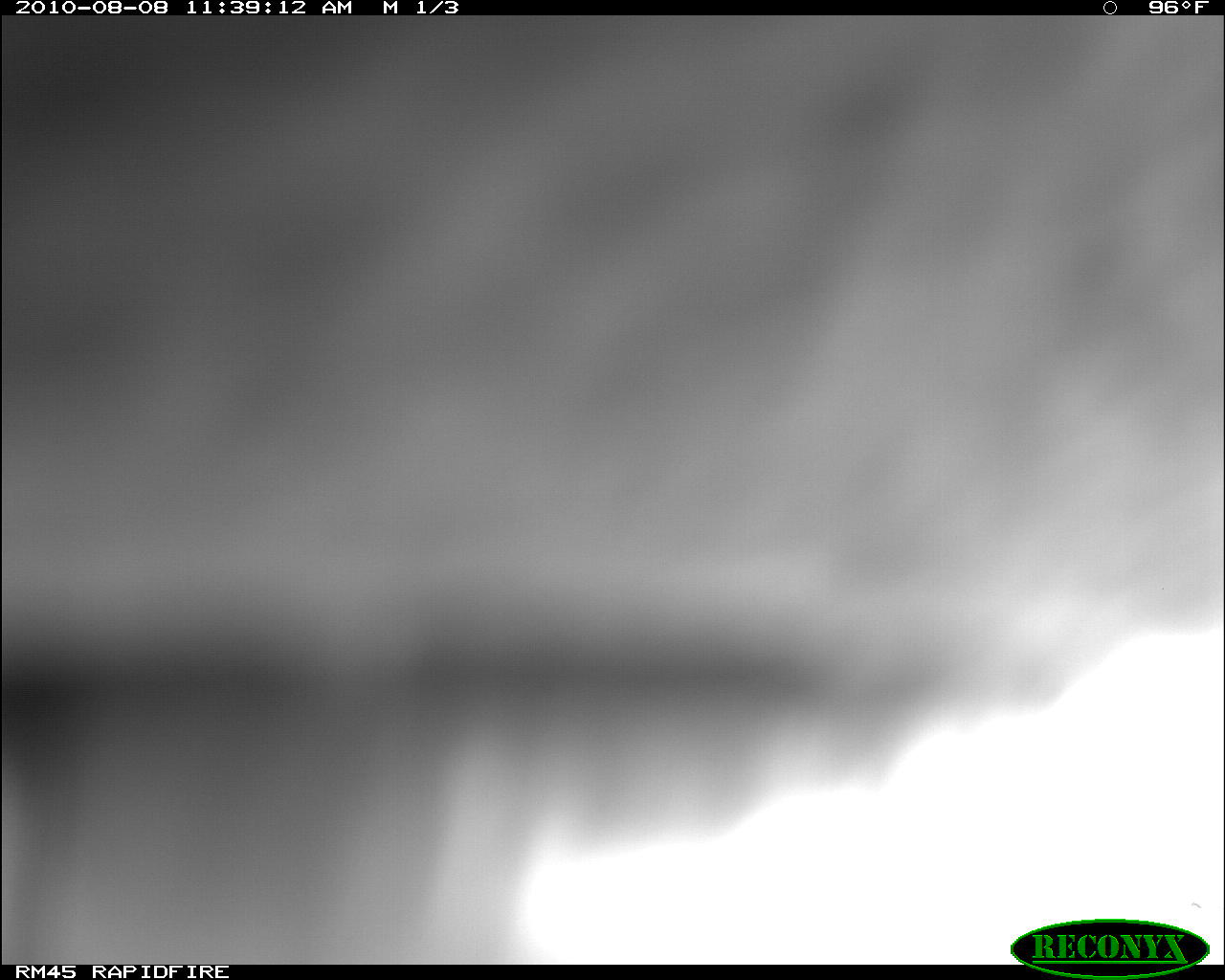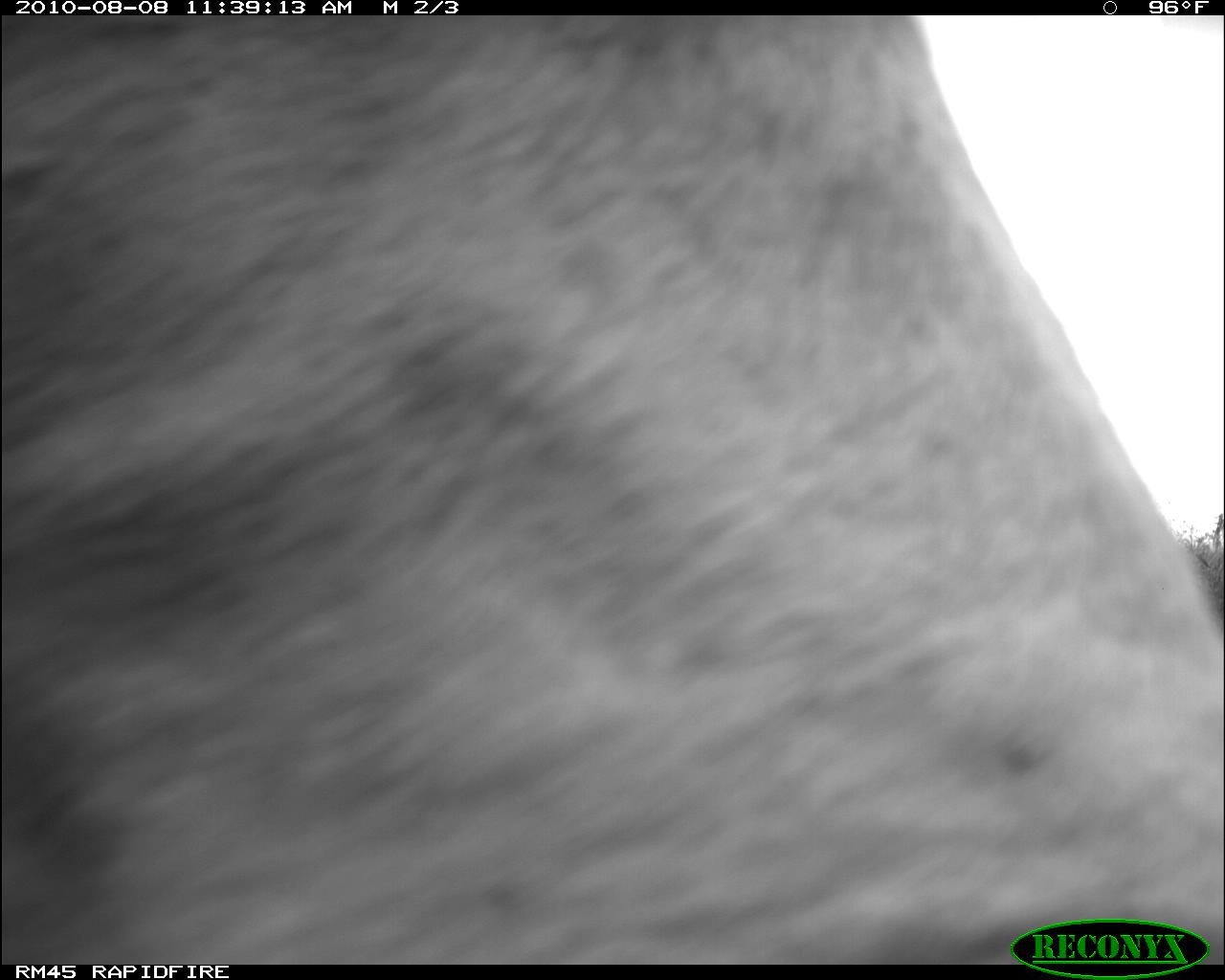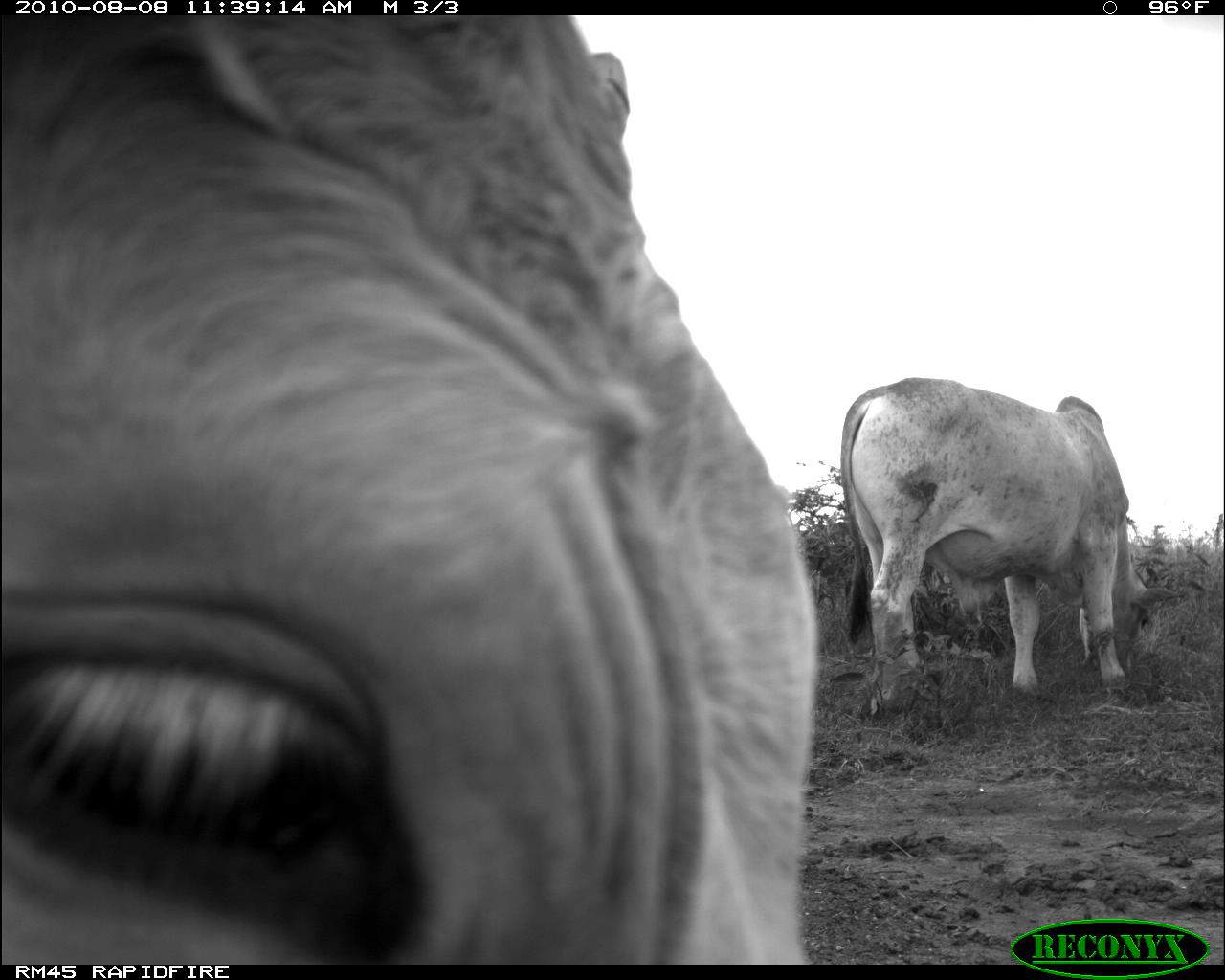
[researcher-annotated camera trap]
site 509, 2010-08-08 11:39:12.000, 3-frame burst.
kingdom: Animalia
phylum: Chordata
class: Mammalia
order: Artiodactyla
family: Bovidae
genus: Bos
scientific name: Bos taurus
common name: domestic cattle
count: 1